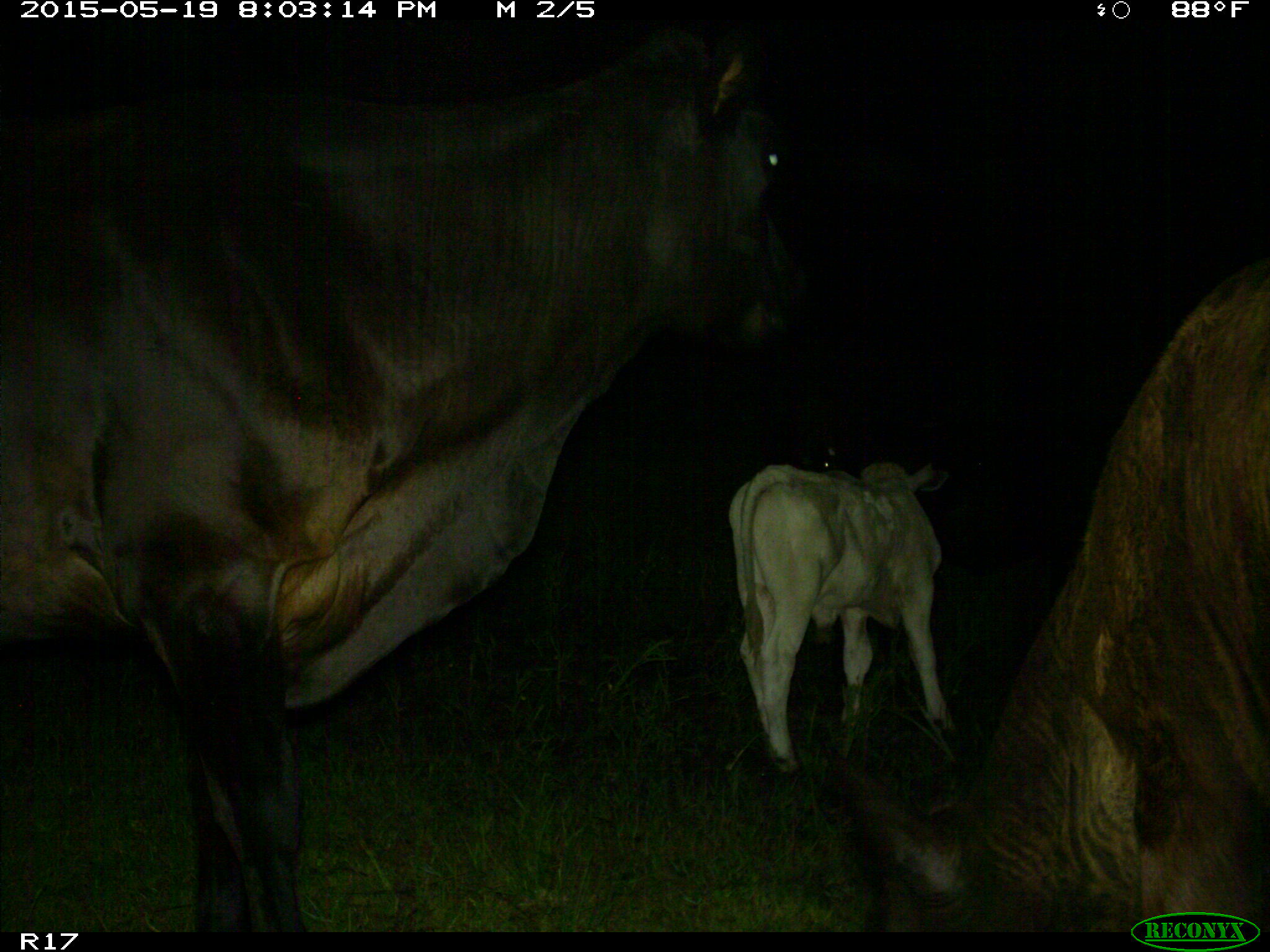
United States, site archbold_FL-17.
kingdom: Animalia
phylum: Chordata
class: Mammalia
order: Artiodactyla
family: Bovidae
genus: Bos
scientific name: Bos taurus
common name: domestic cow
Bos taurus (domestic cow).